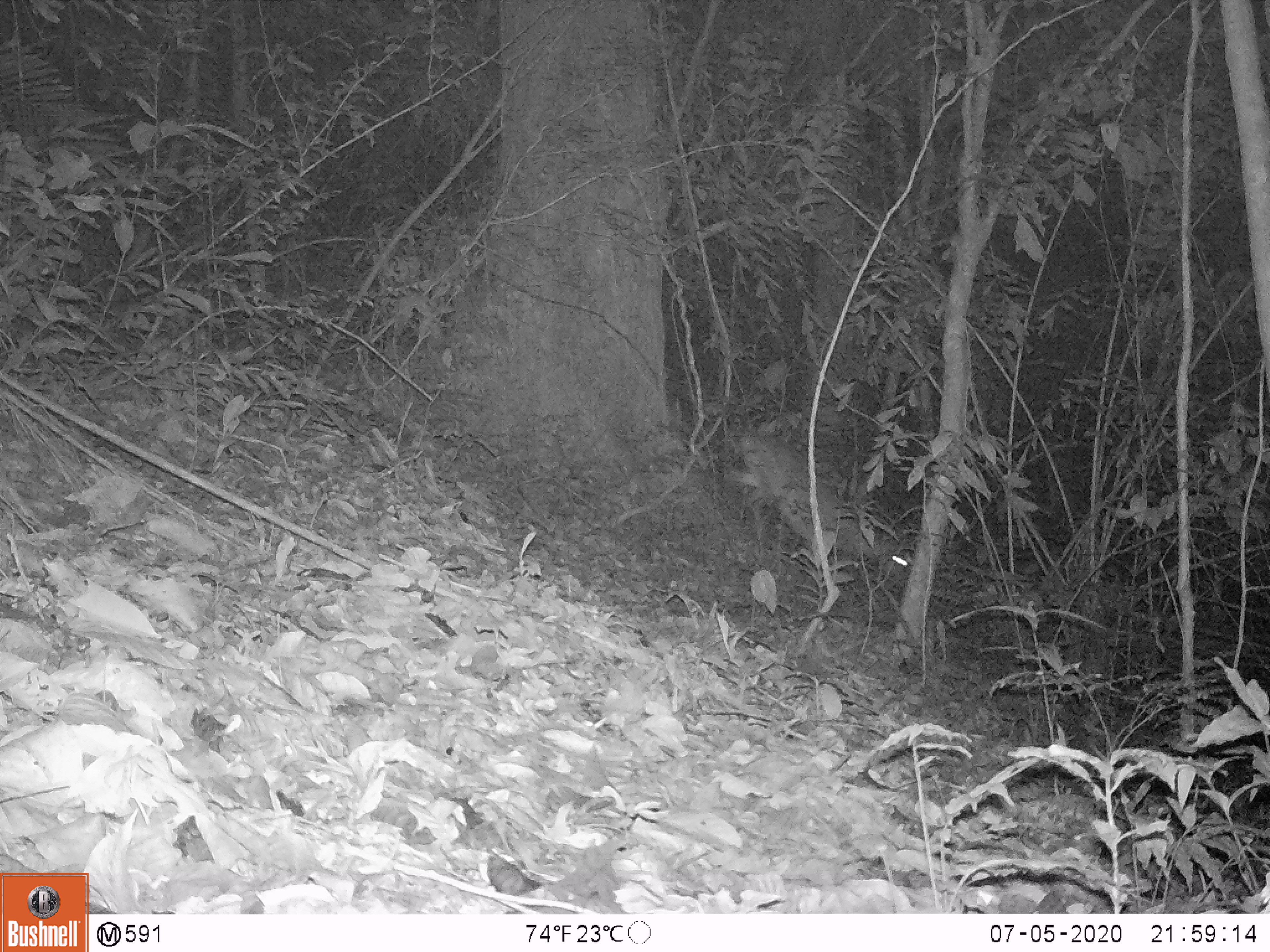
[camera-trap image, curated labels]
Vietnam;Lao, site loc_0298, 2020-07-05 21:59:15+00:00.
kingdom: Animalia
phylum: Chordata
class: Mammalia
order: Artiodactyla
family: Cervidae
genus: Muntiacus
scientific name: Muntiacus rooseveltorum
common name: roosevelt's muntjac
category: roosevelts muntjac group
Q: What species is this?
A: Roosevelts muntjac group (roosevelt's muntjac) (Muntiacus rooseveltorum).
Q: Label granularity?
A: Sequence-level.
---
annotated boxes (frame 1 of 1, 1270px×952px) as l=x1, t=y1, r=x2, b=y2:
roosevelts muntjac group: l=724, t=434, r=912, b=587